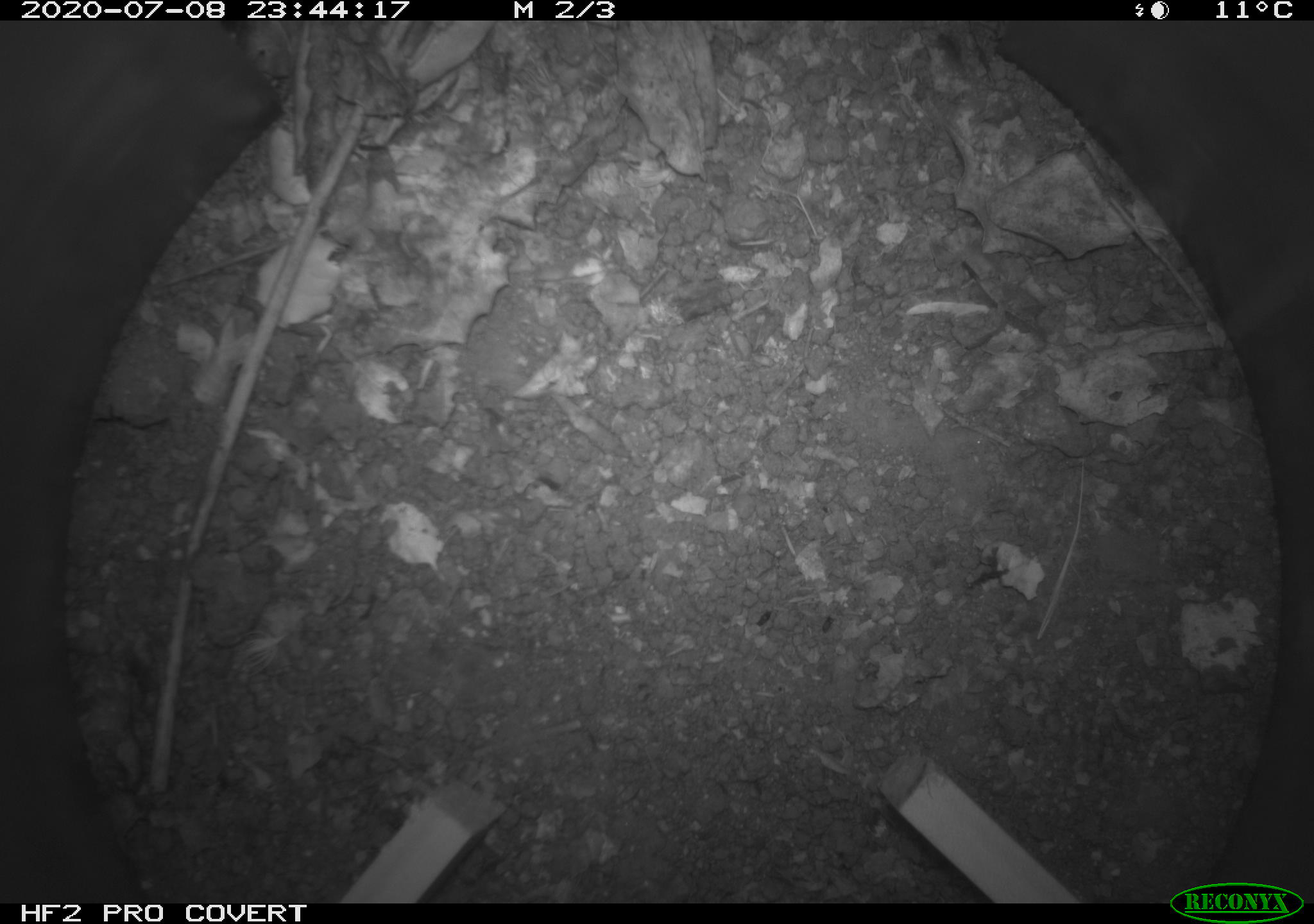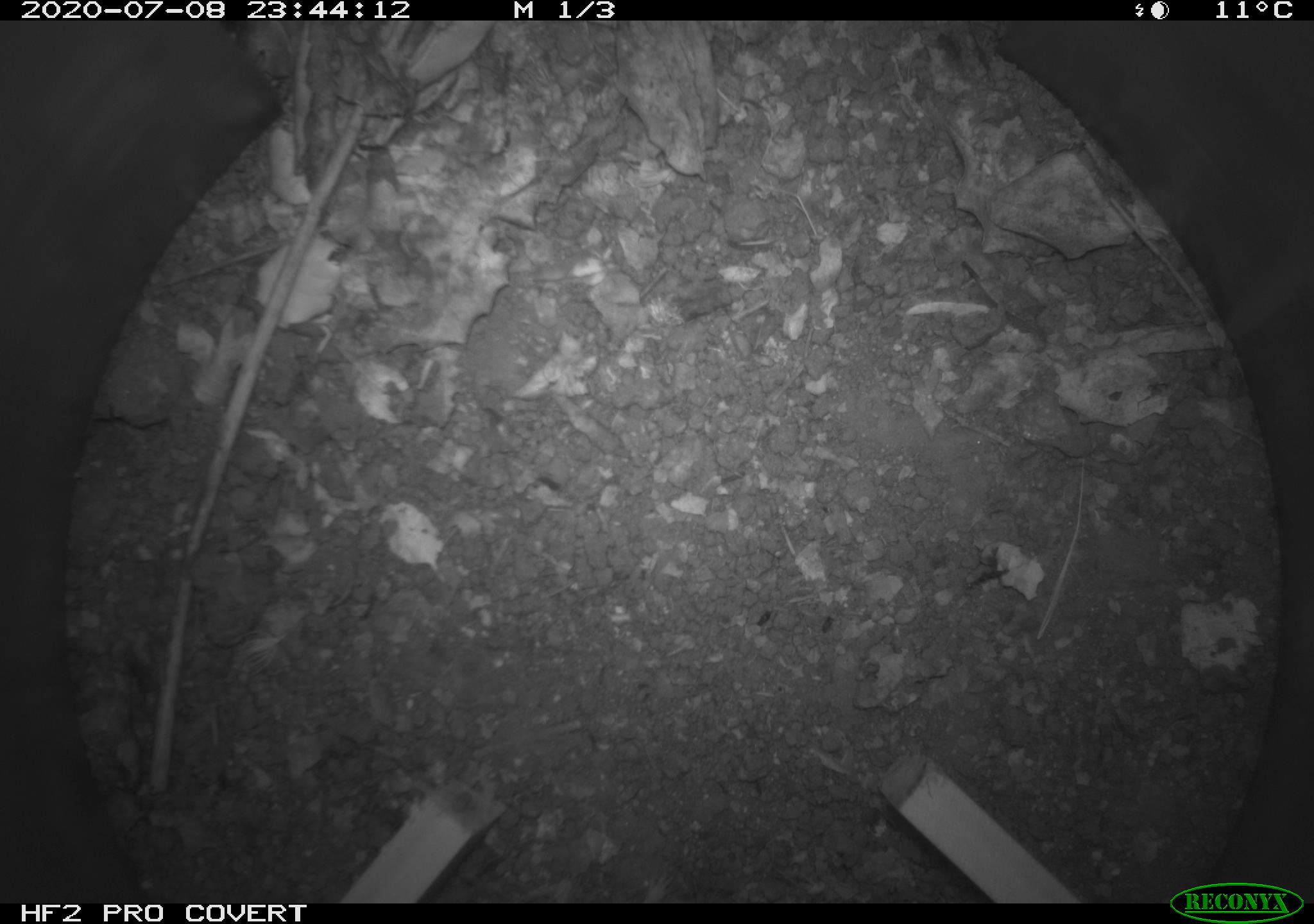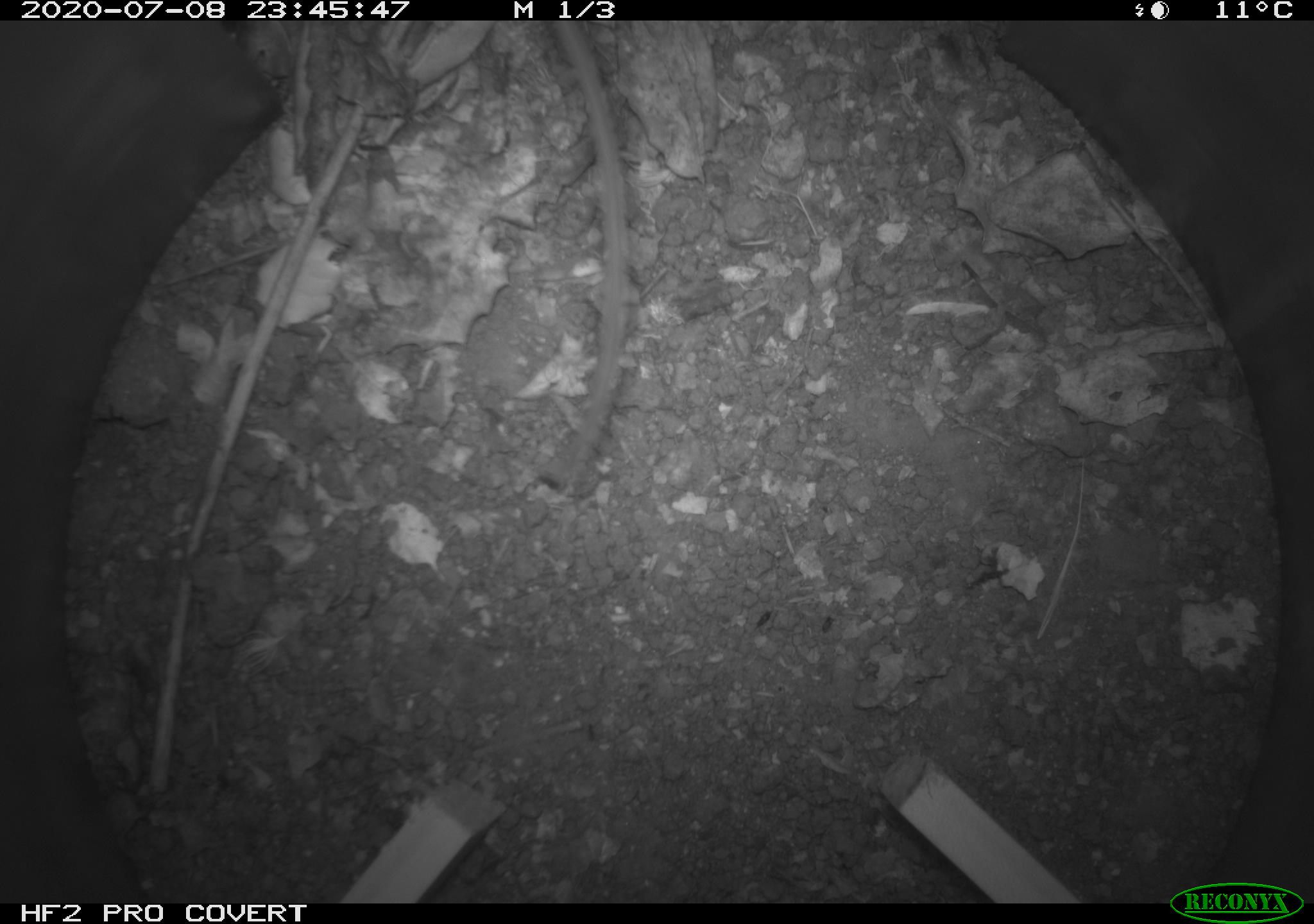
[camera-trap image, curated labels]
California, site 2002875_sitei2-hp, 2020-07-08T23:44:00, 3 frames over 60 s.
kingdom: Animalia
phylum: Chordata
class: Mammalia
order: Rodentia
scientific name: Rodentia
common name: rodent